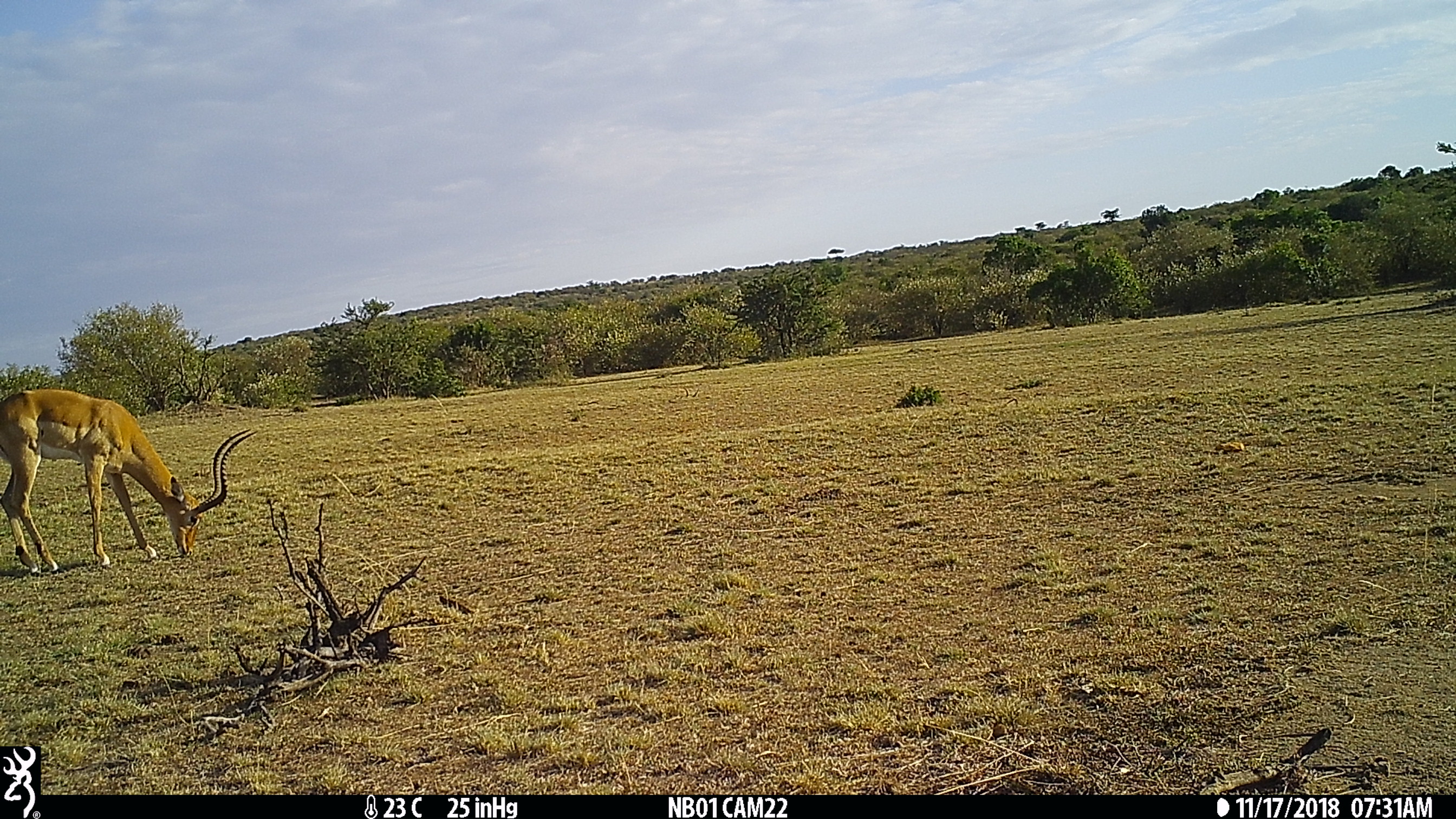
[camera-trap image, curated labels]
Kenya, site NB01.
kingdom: Animalia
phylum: Chordata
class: Mammalia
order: Artiodactyla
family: Bovidae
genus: Aepyceros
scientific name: Aepyceros melampus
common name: impala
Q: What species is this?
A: Impala (Aepyceros melampus).